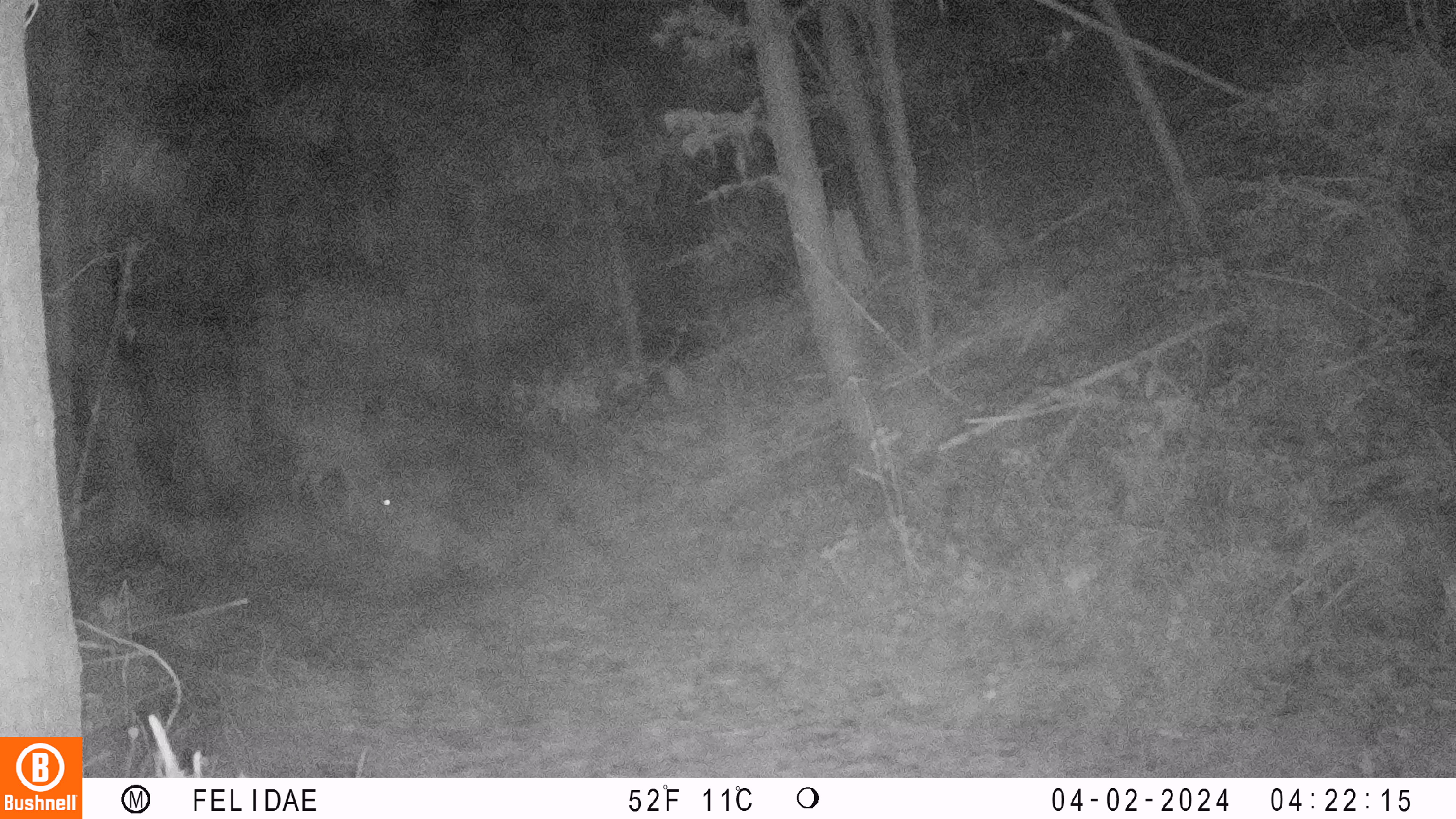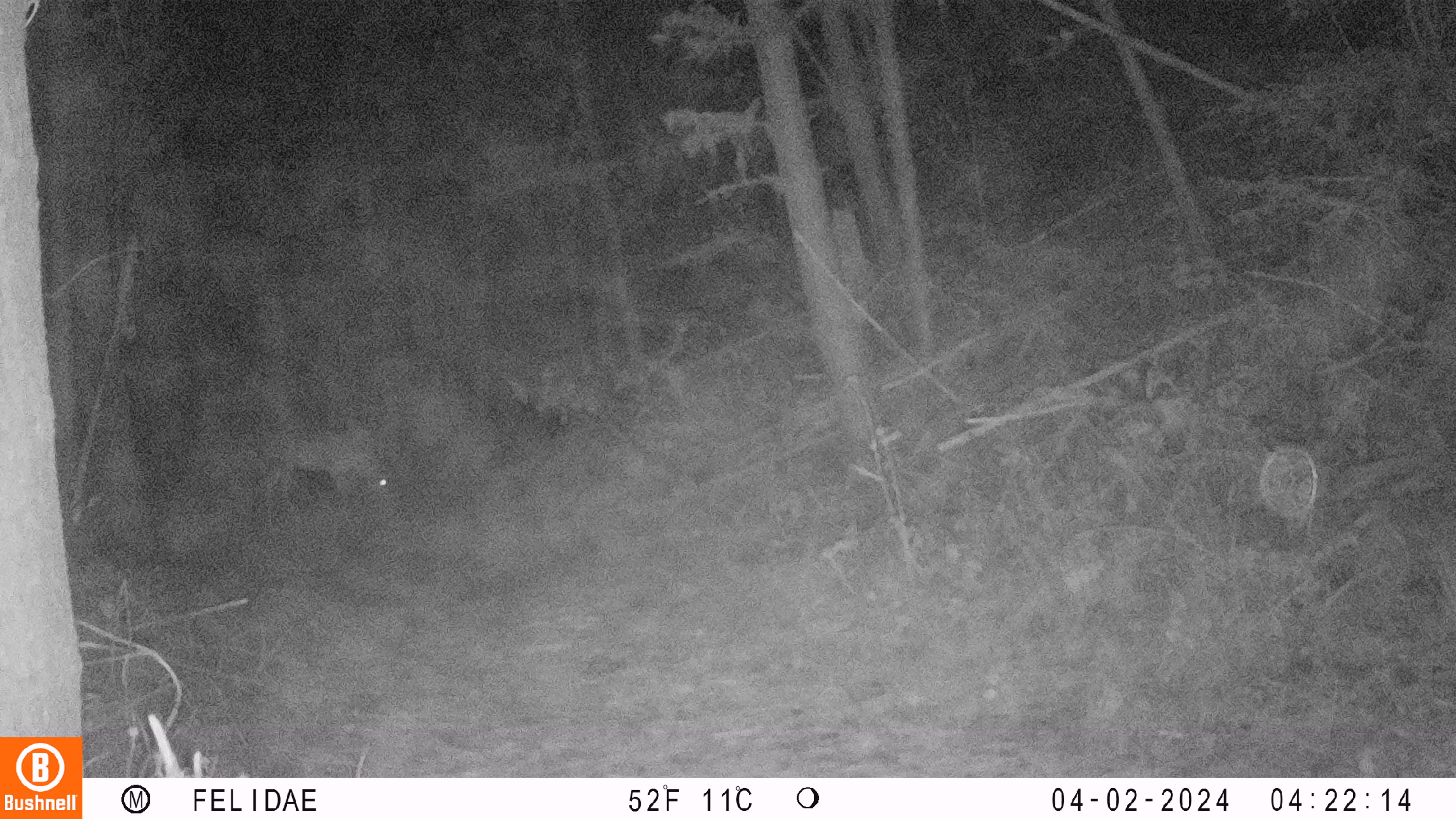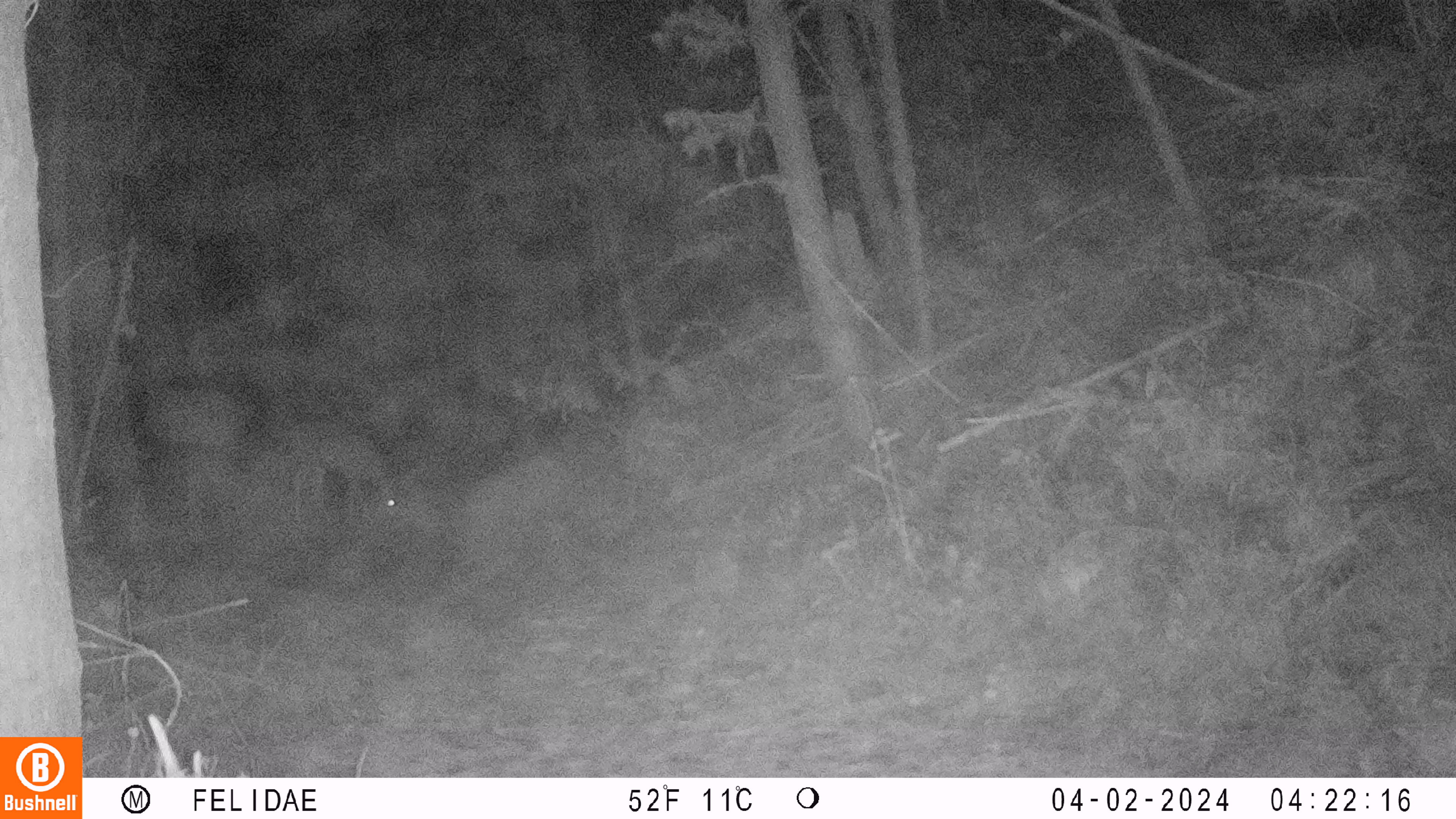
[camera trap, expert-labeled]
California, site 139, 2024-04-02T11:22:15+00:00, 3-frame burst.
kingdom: Animalia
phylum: Chordata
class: Mammalia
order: Artiodactyla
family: Cervidae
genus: Odocoileus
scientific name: Odocoileus hemionus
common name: mule deer